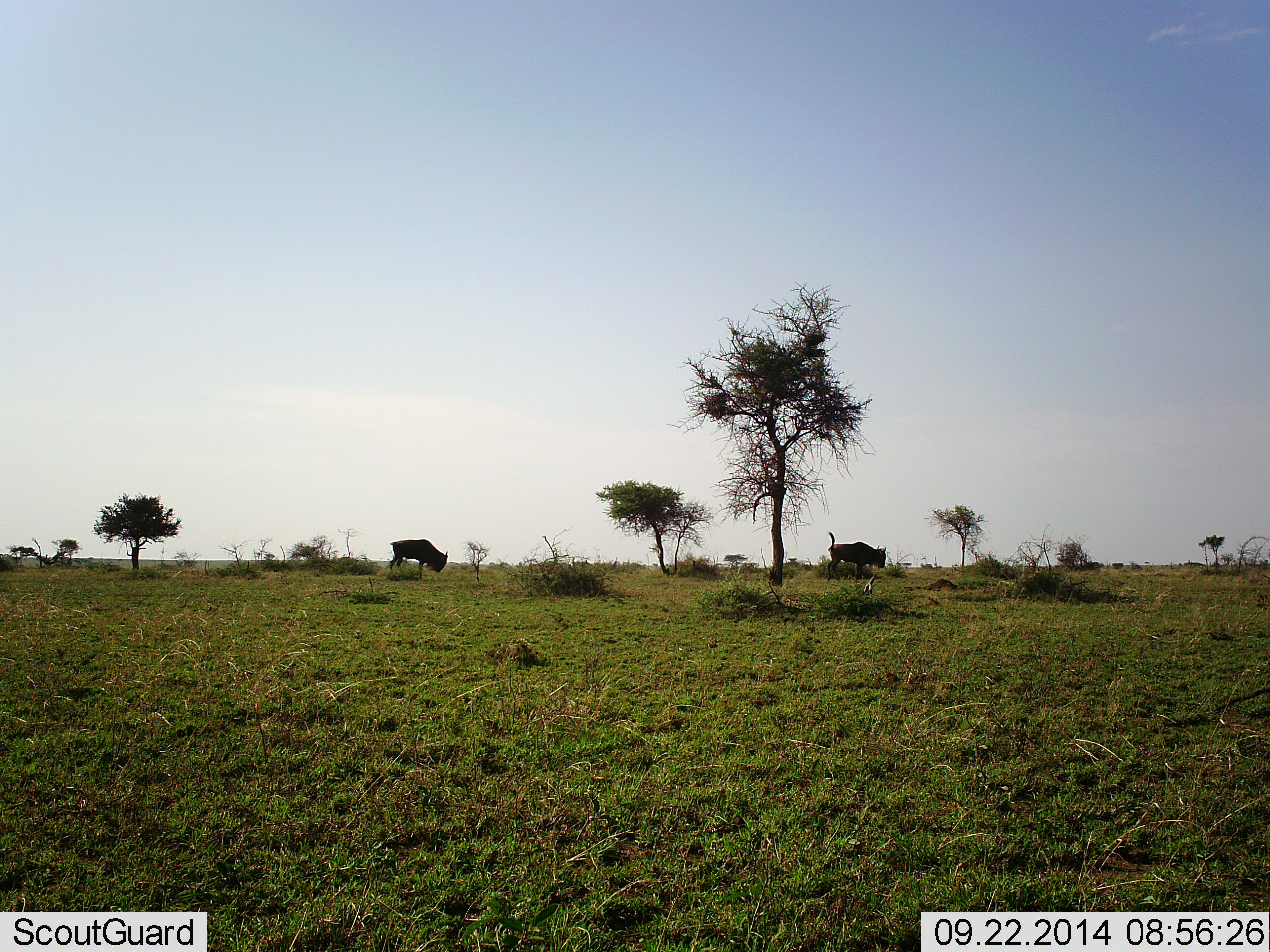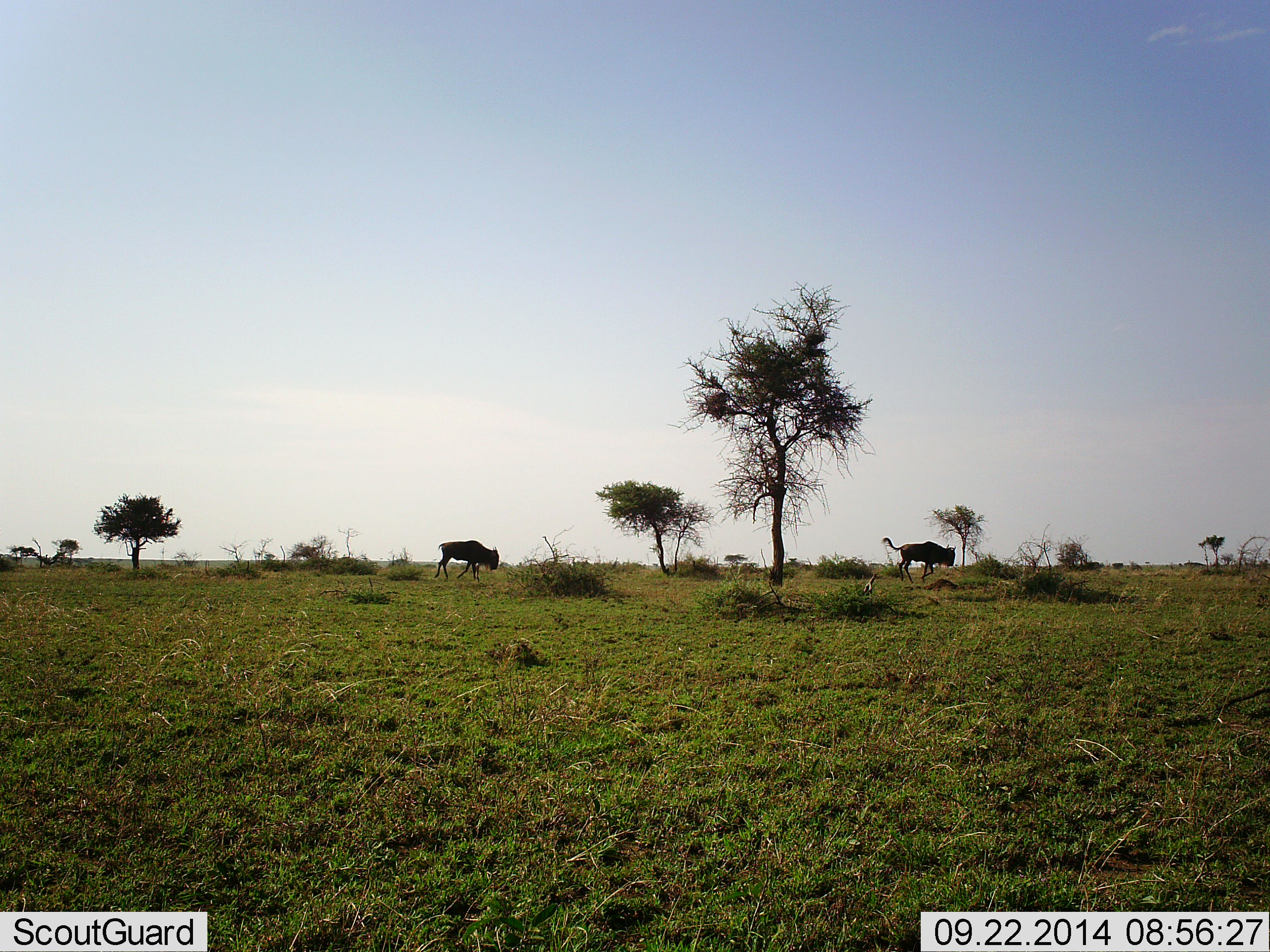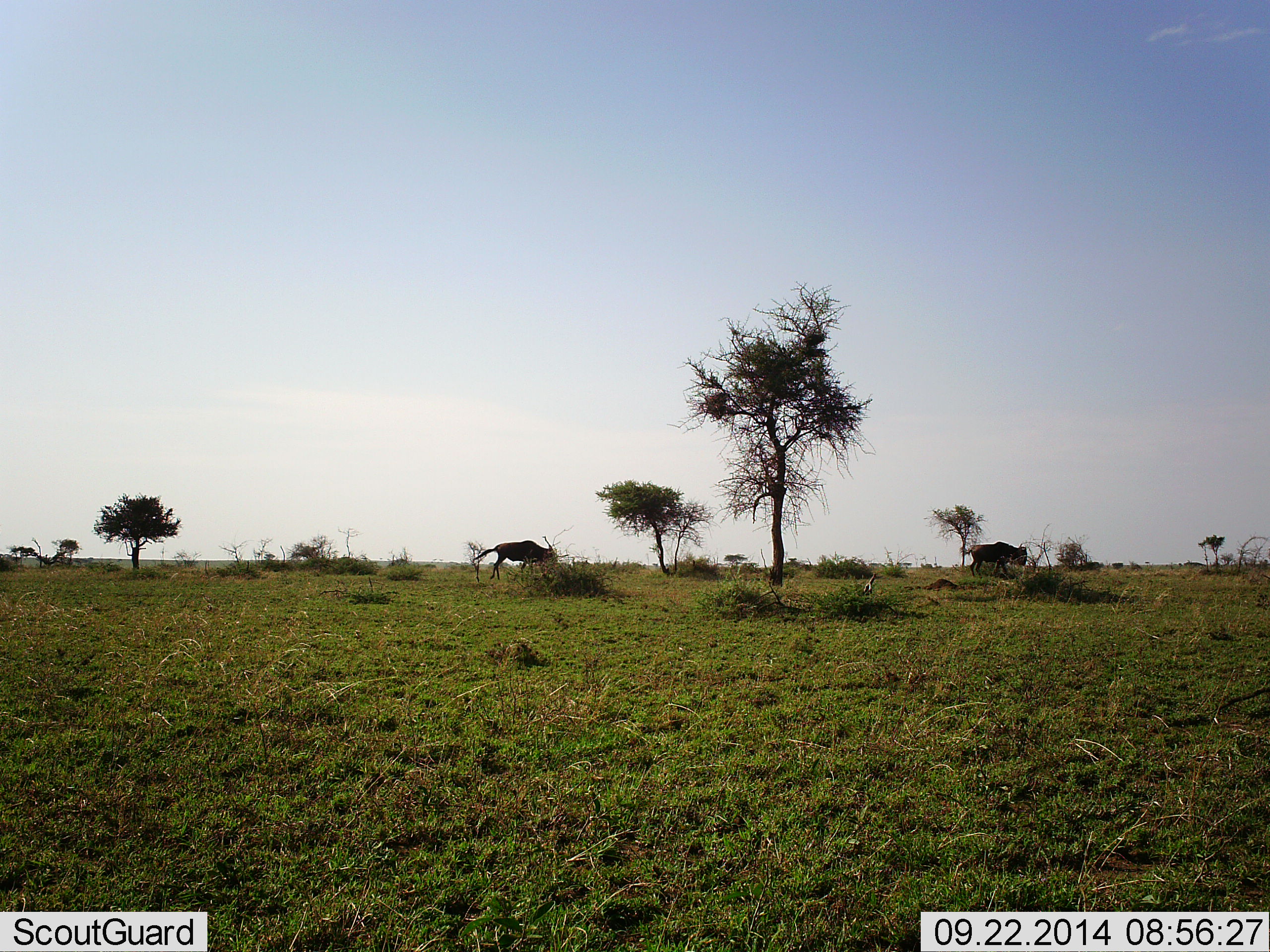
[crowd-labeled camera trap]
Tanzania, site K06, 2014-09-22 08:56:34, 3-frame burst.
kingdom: Animalia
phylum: Chordata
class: Mammalia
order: Artiodactyla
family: Bovidae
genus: Connochaetes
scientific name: Connochaetes taurinus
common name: blue wildebeest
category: wildebeest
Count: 2.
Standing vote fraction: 0%.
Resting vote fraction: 0%.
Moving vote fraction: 100%.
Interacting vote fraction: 0%.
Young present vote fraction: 0%.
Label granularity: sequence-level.